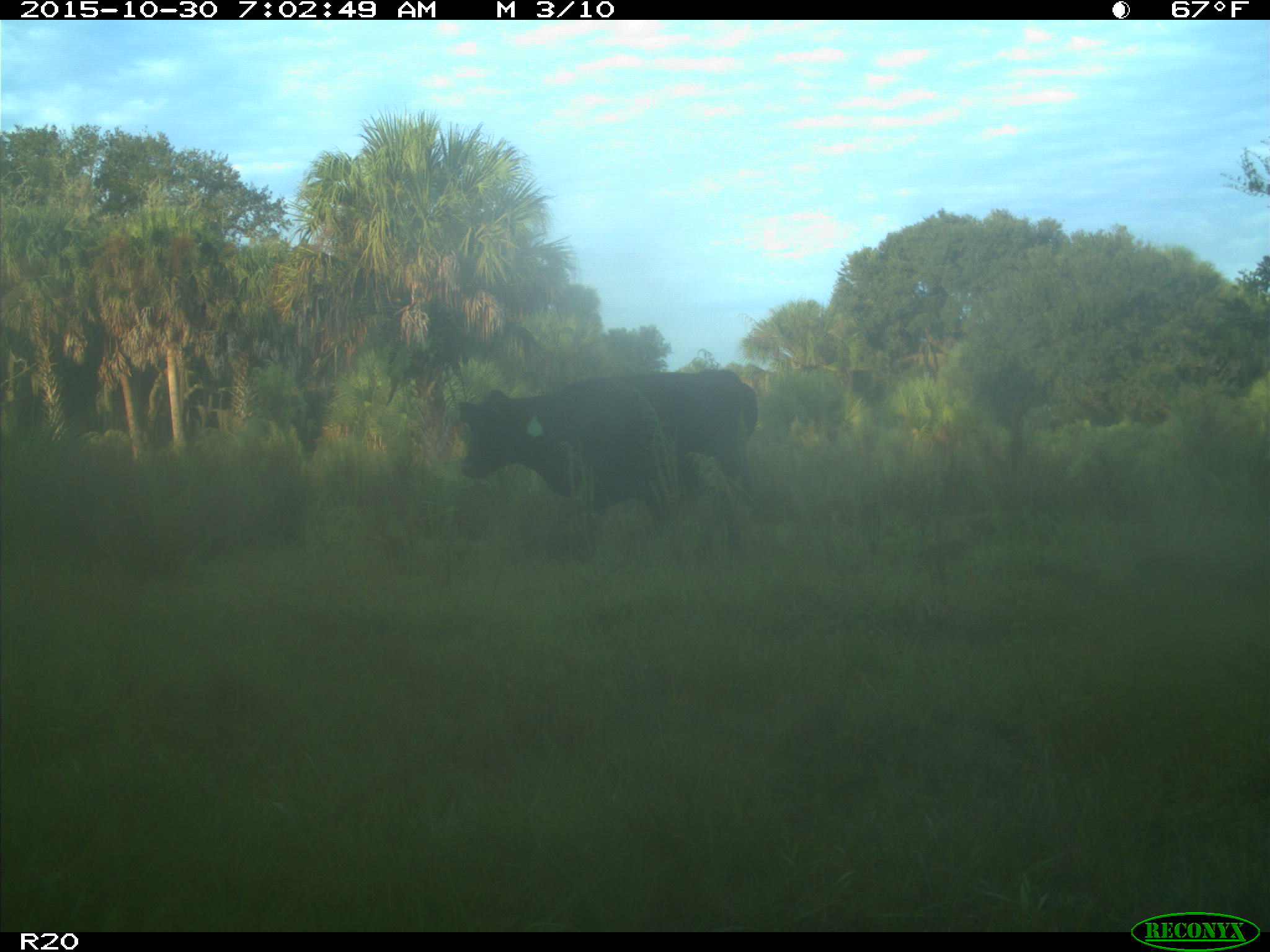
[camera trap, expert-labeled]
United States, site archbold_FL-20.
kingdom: Animalia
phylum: Chordata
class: Mammalia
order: Artiodactyla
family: Bovidae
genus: Bos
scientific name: Bos taurus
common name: domestic cow